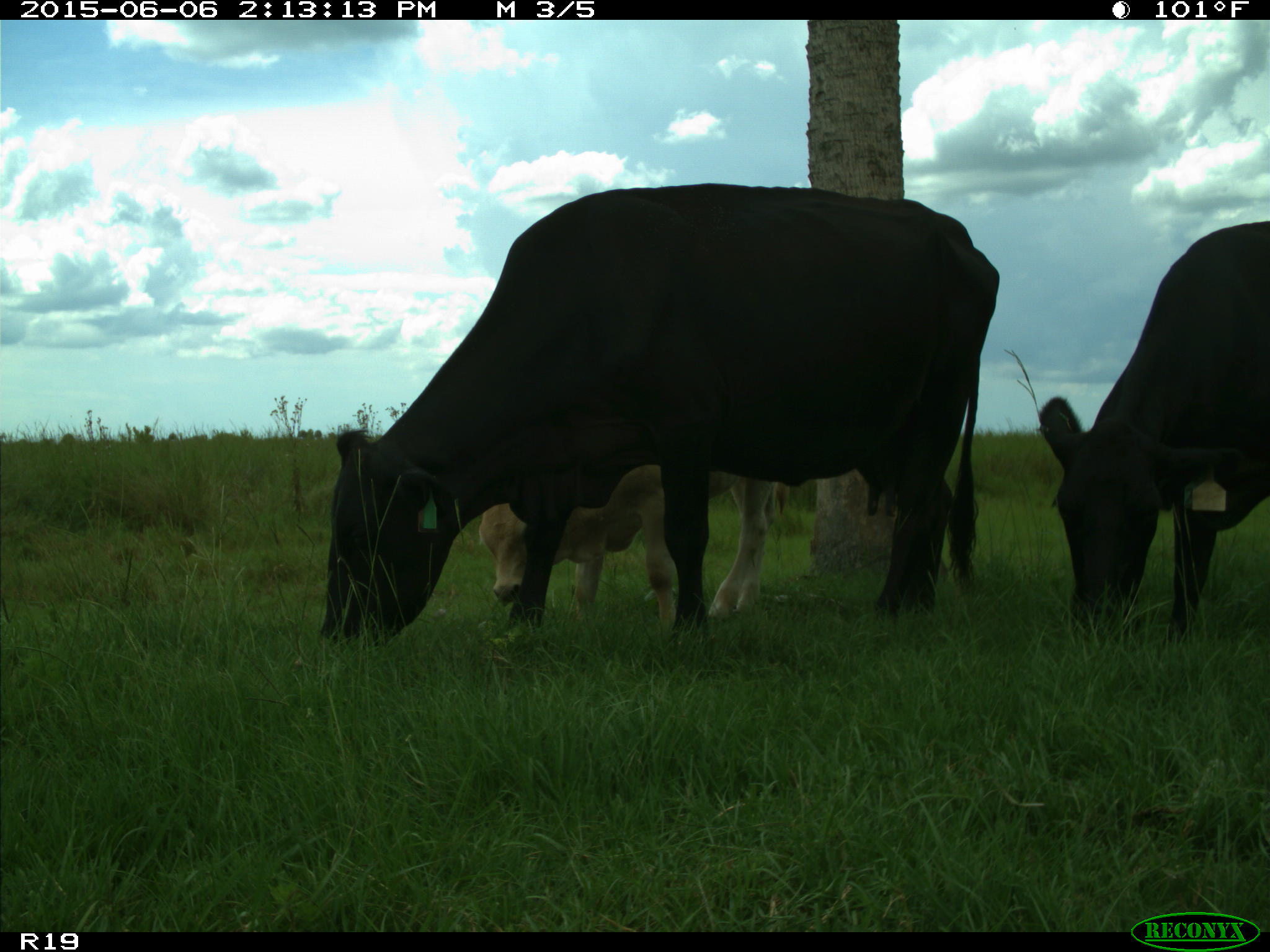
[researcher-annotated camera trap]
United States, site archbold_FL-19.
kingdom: Animalia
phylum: Chordata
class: Mammalia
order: Artiodactyla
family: Bovidae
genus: Bos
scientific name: Bos taurus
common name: domestic cow